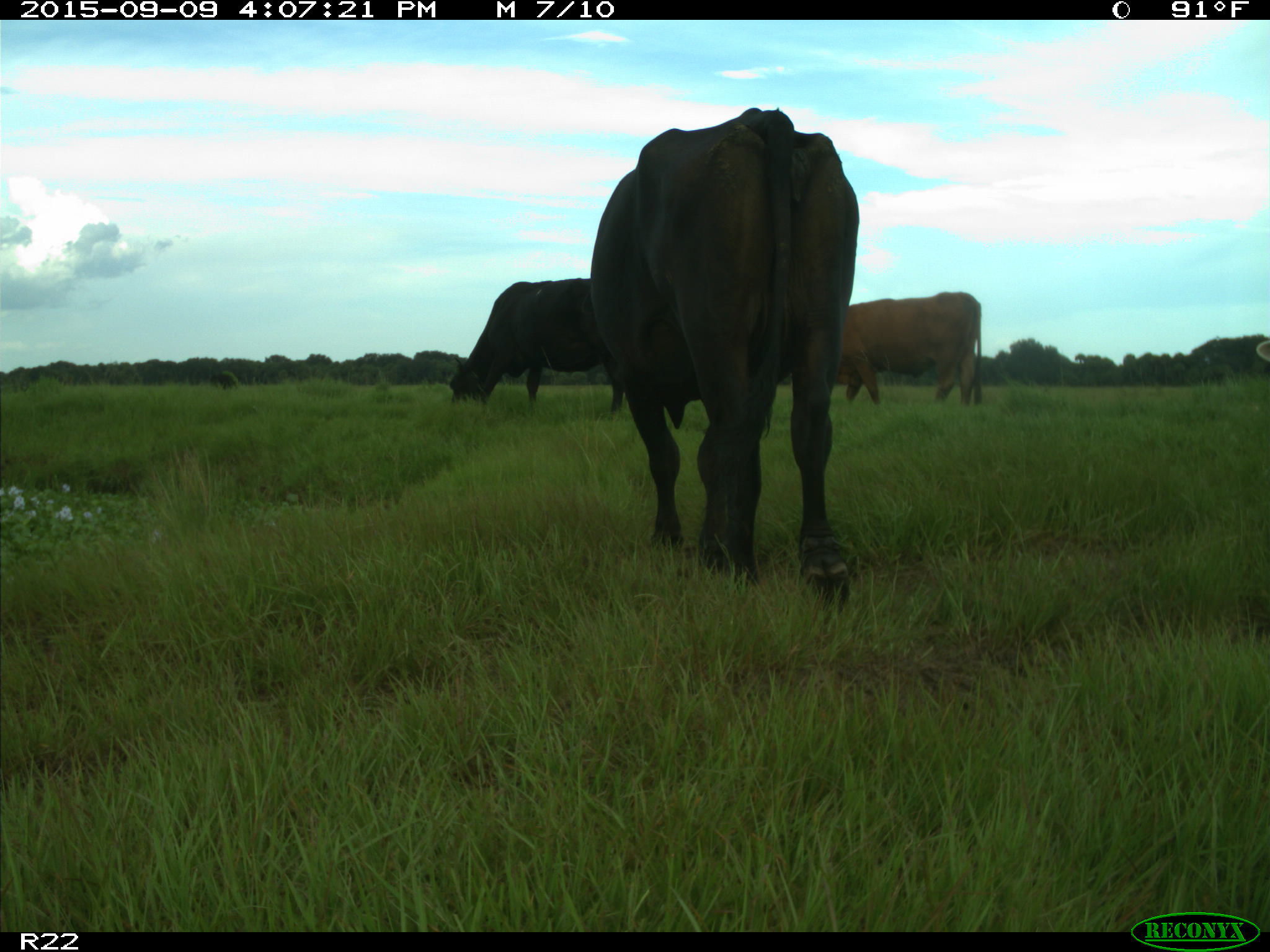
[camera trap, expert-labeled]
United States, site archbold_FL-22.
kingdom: Animalia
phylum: Chordata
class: Mammalia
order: Artiodactyla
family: Bovidae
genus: Bos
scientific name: Bos taurus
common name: domestic cow